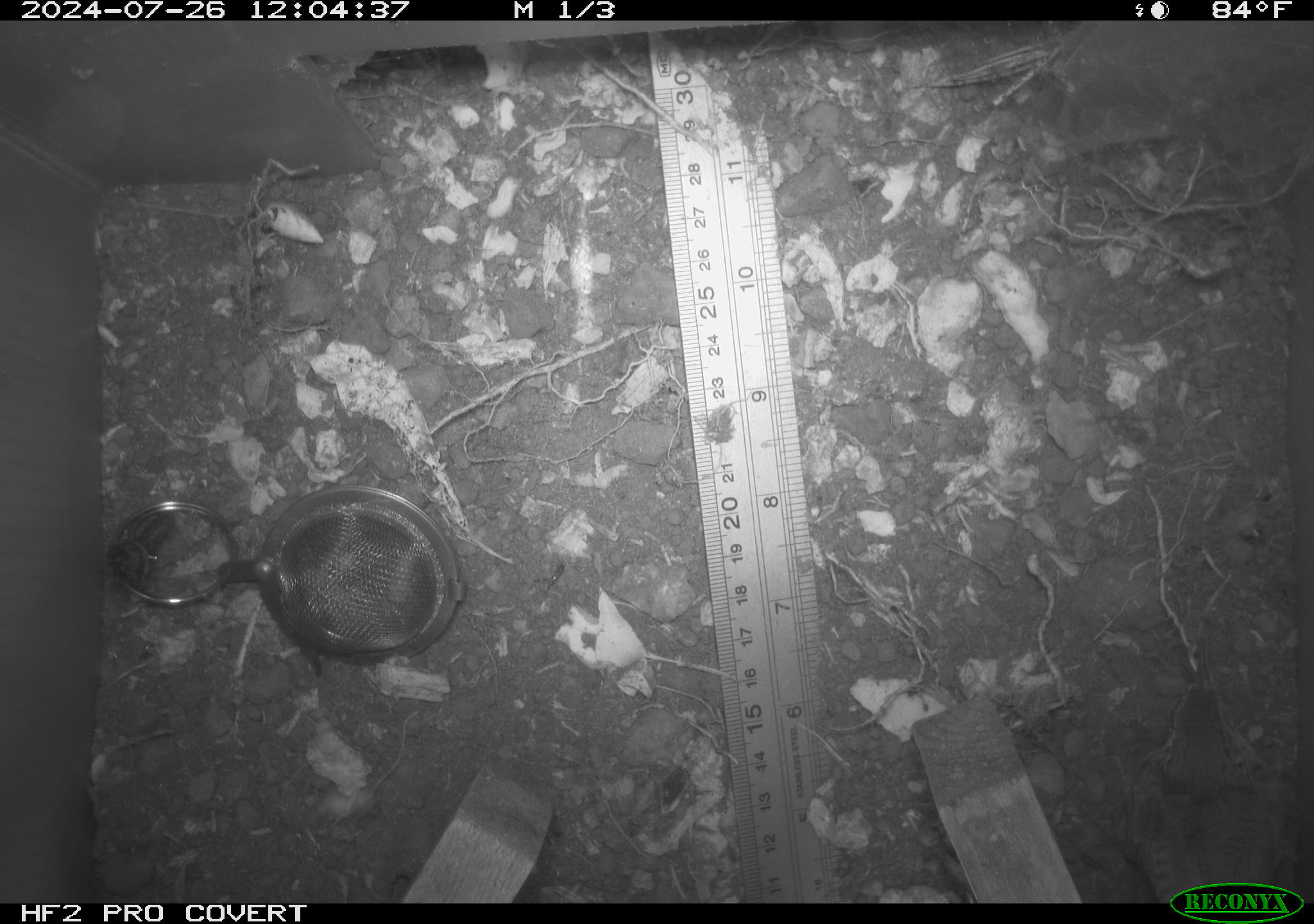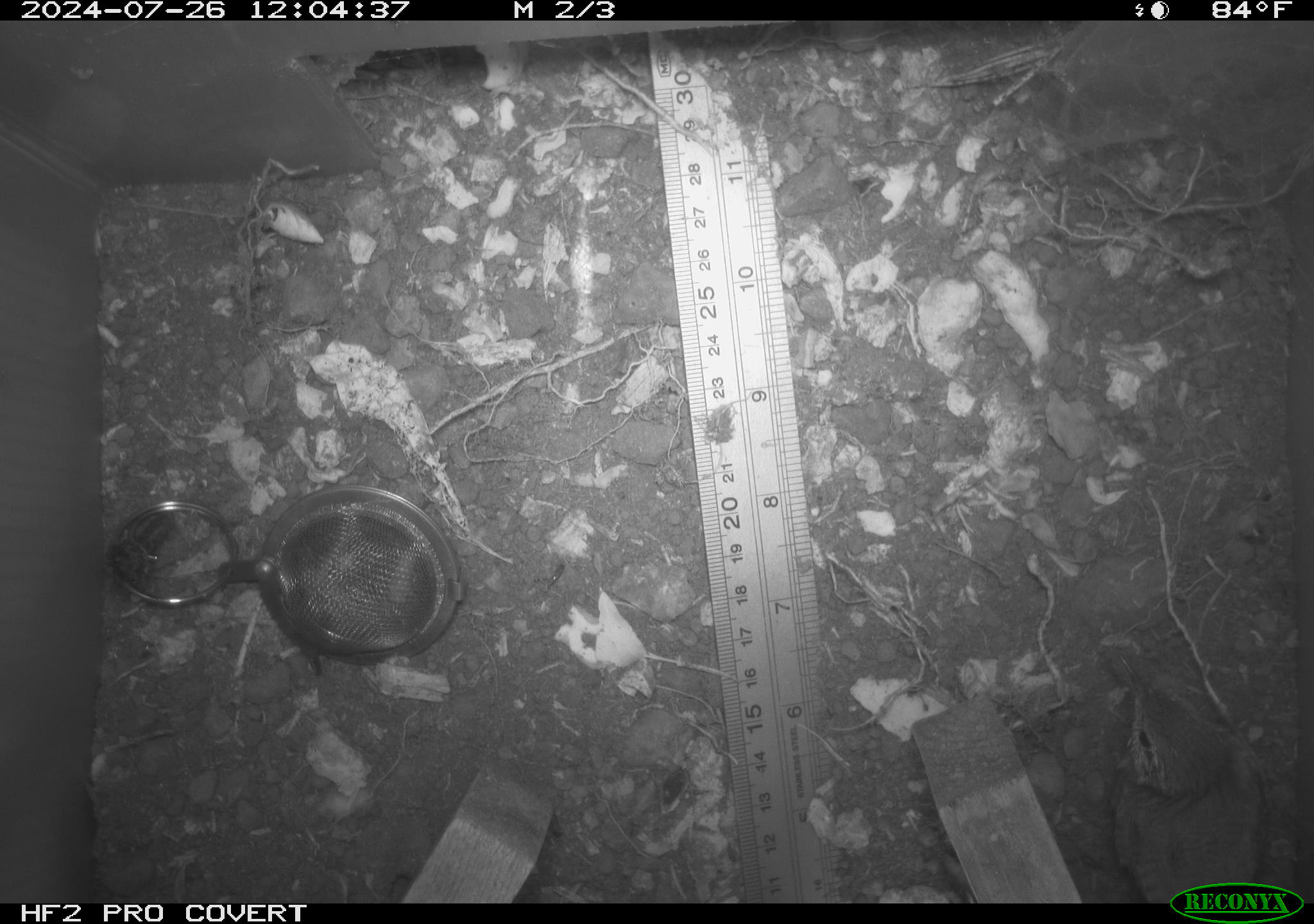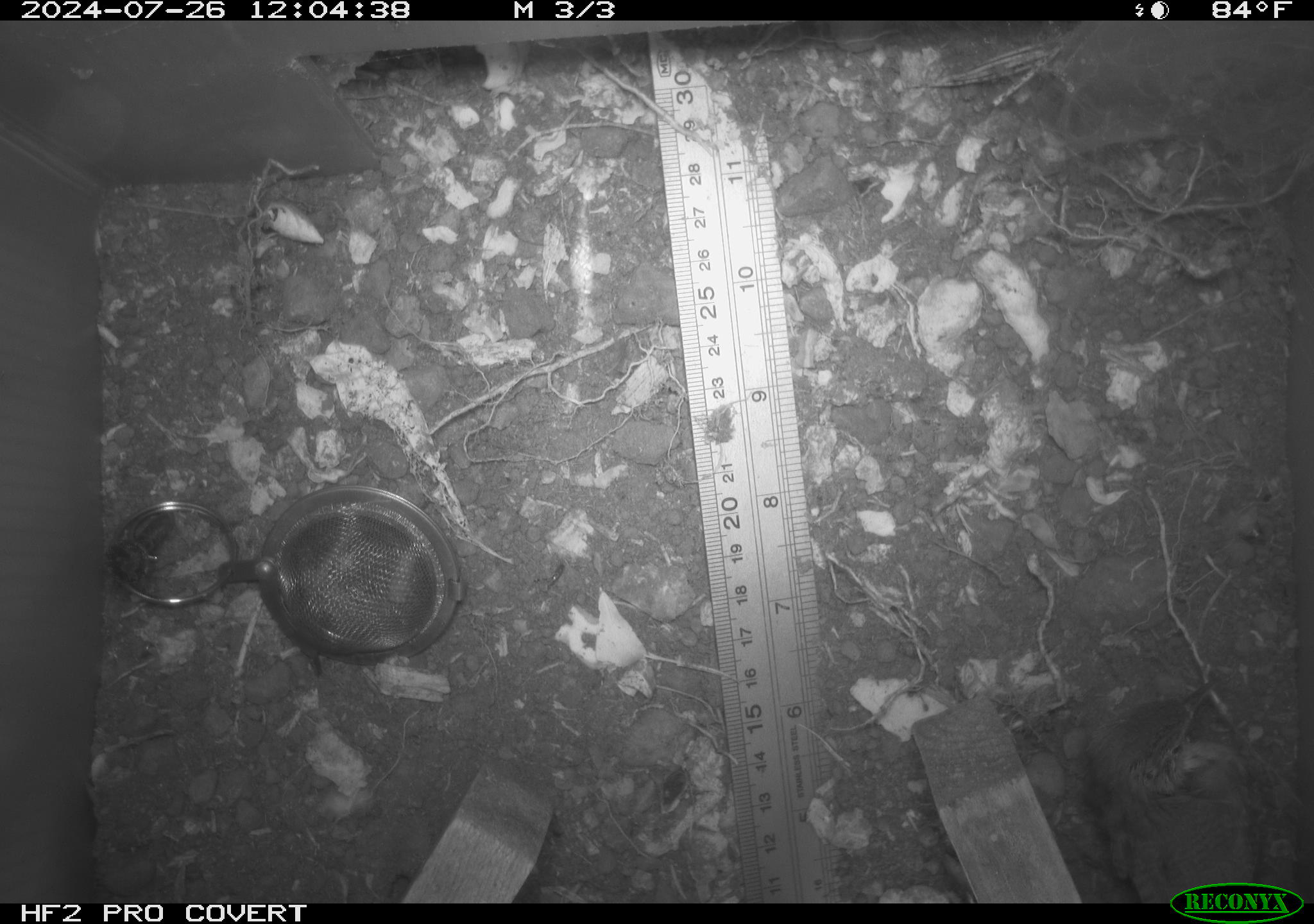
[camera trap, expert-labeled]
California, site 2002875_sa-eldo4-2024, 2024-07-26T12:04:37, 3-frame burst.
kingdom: Animalia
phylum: Chordata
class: Aves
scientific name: Aves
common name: bird